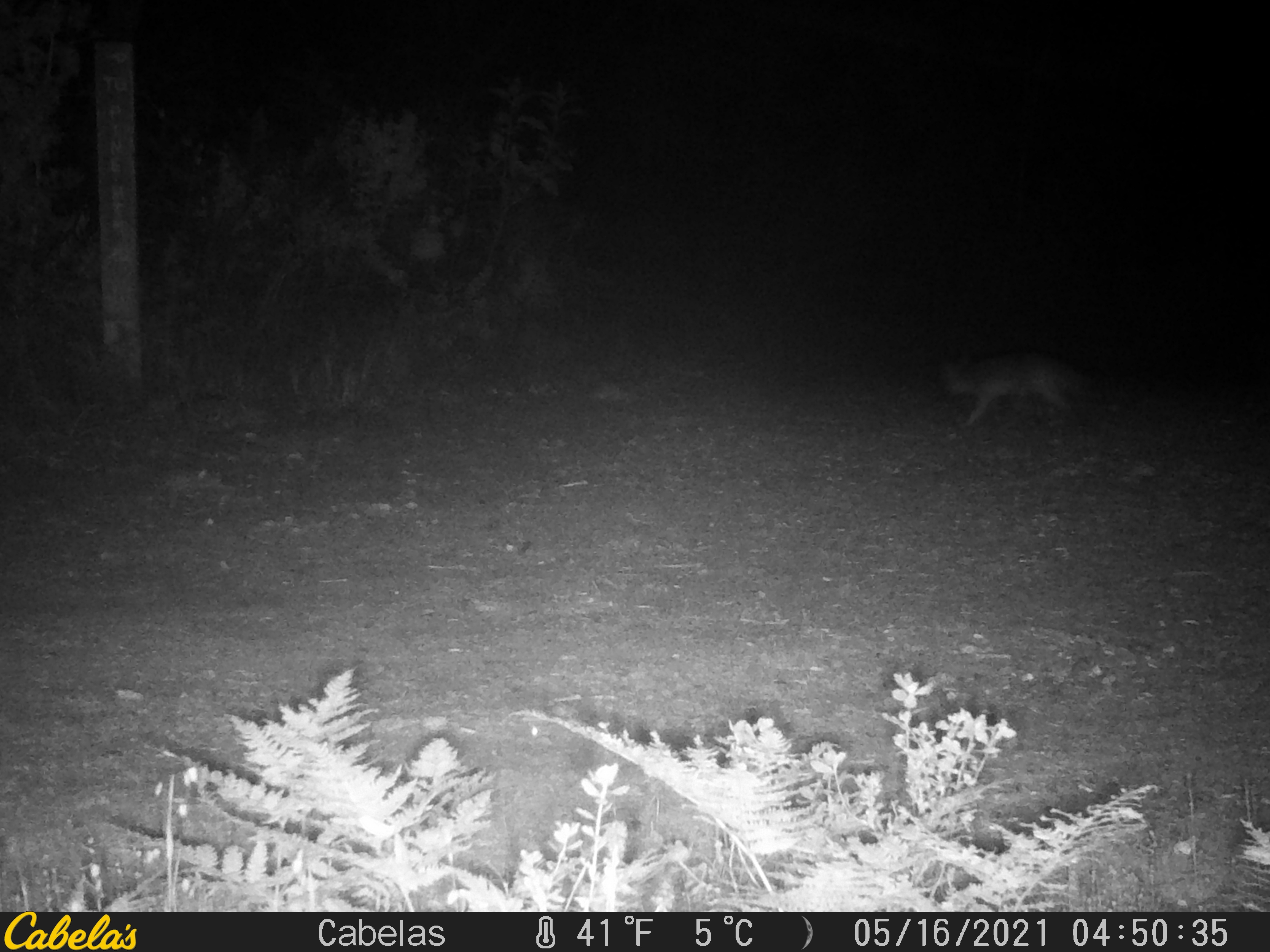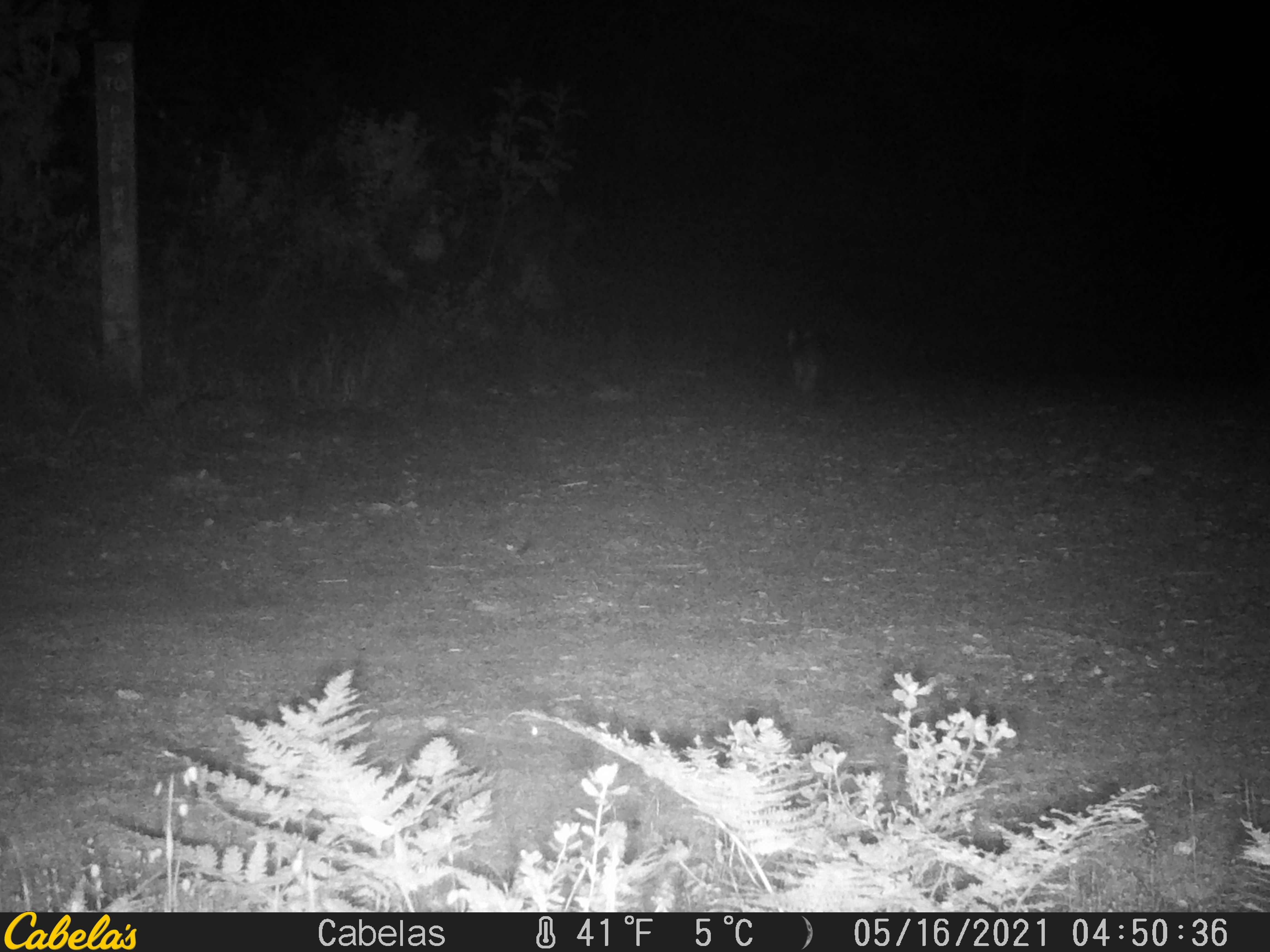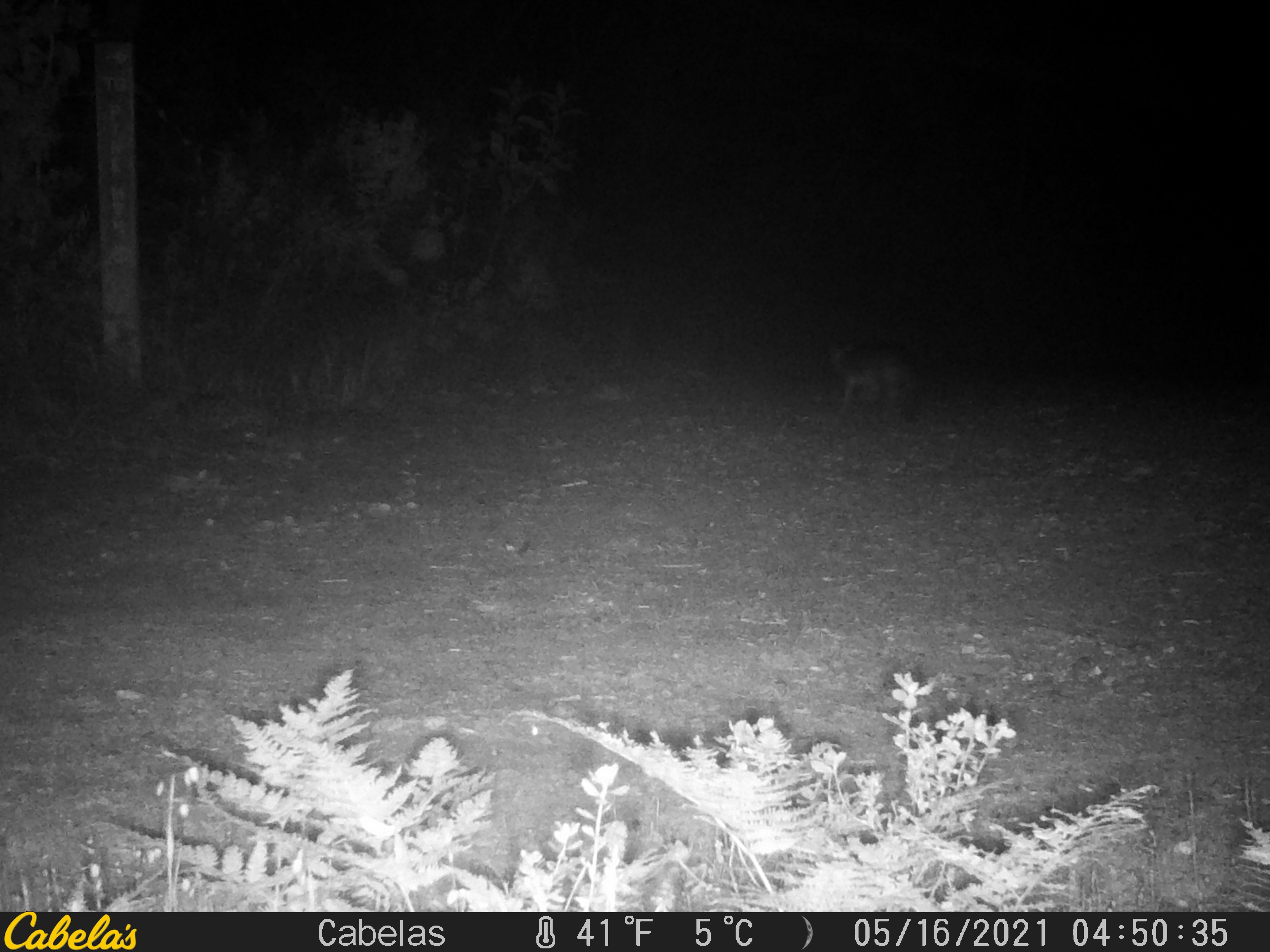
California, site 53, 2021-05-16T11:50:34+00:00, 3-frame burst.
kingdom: Animalia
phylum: Chordata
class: Mammalia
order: Carnivora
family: Canidae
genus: Urocyon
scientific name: Urocyon cinereoargenteus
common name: gray fox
Gray fox (Urocyon cinereoargenteus).